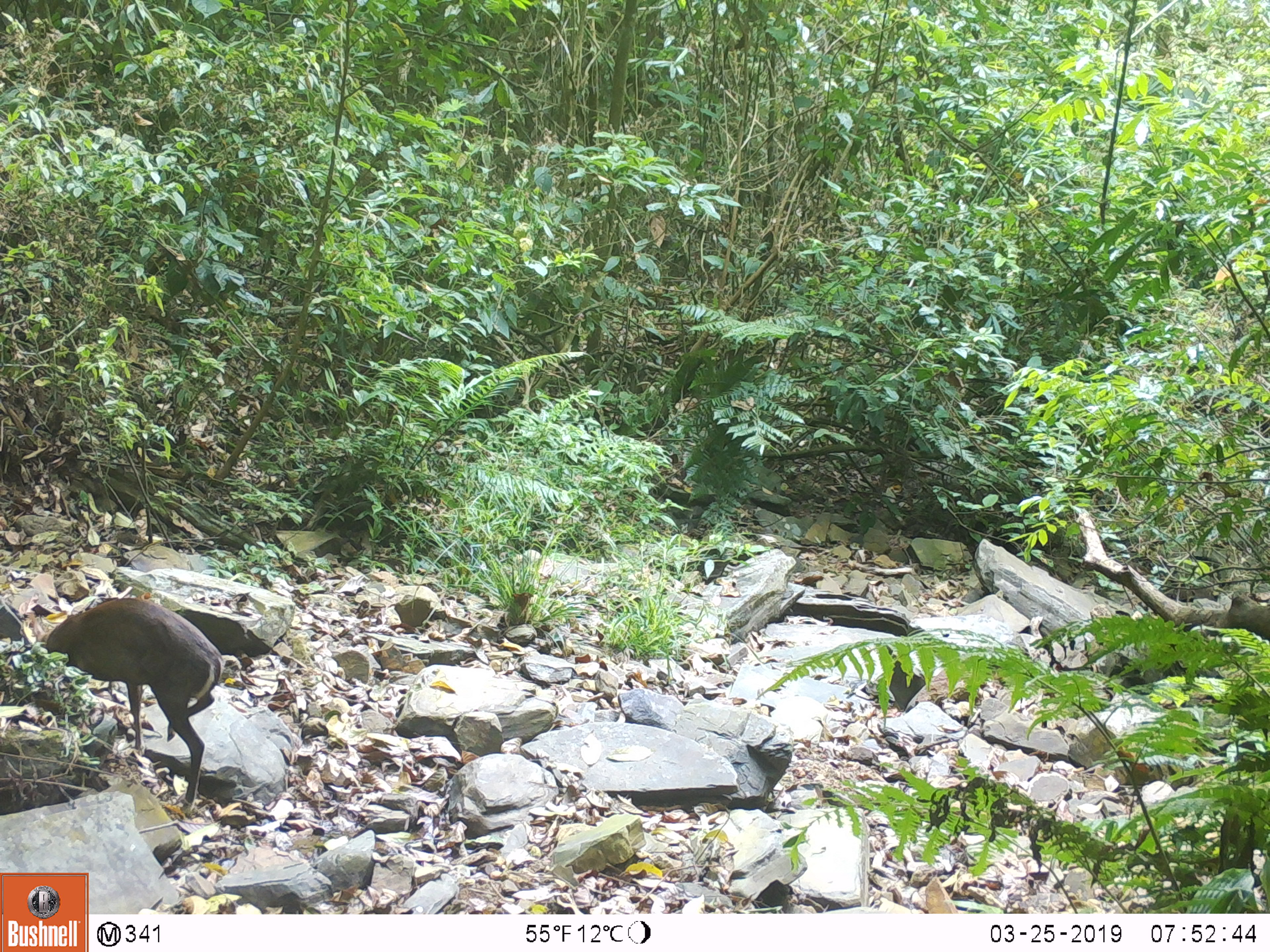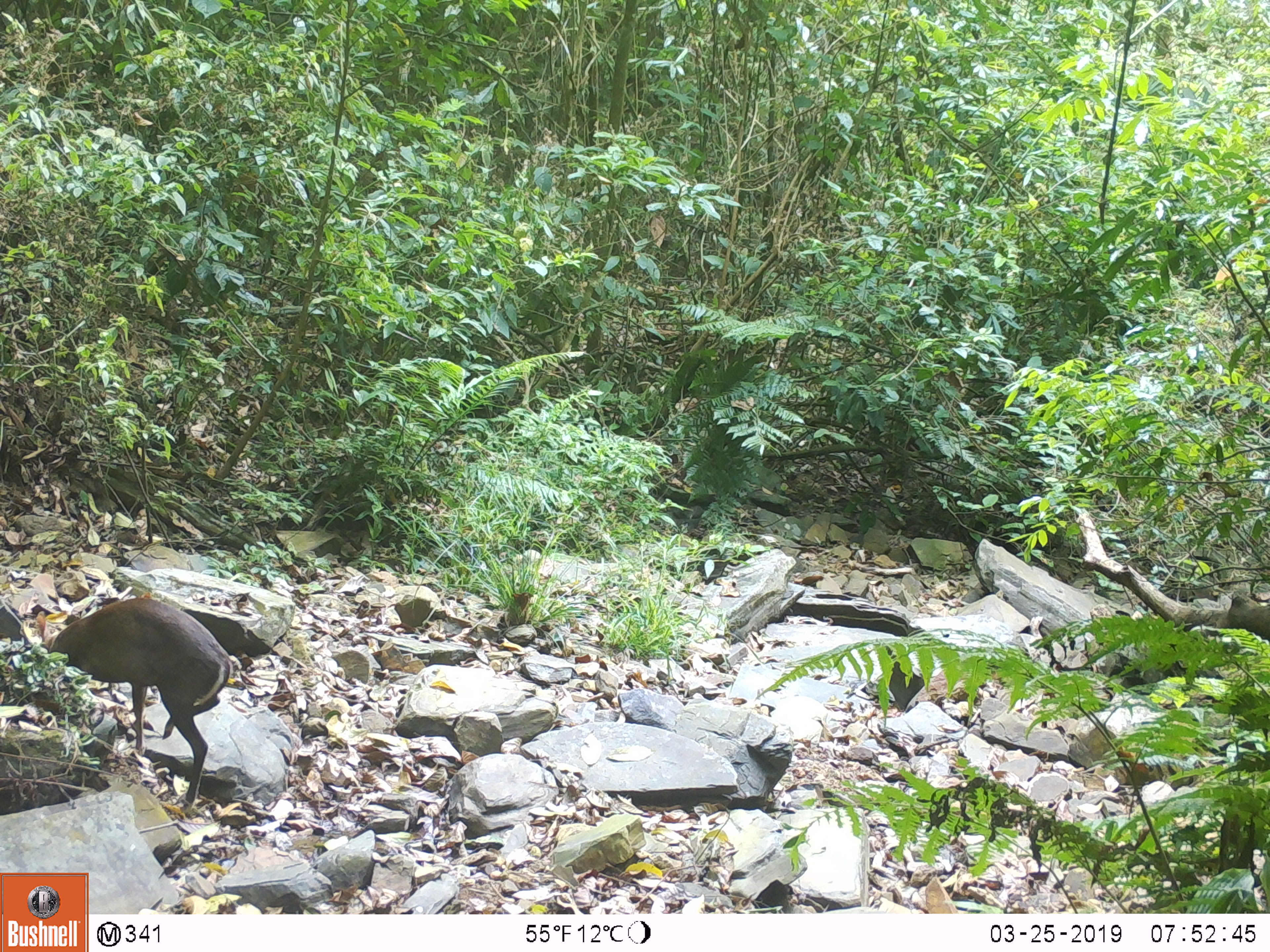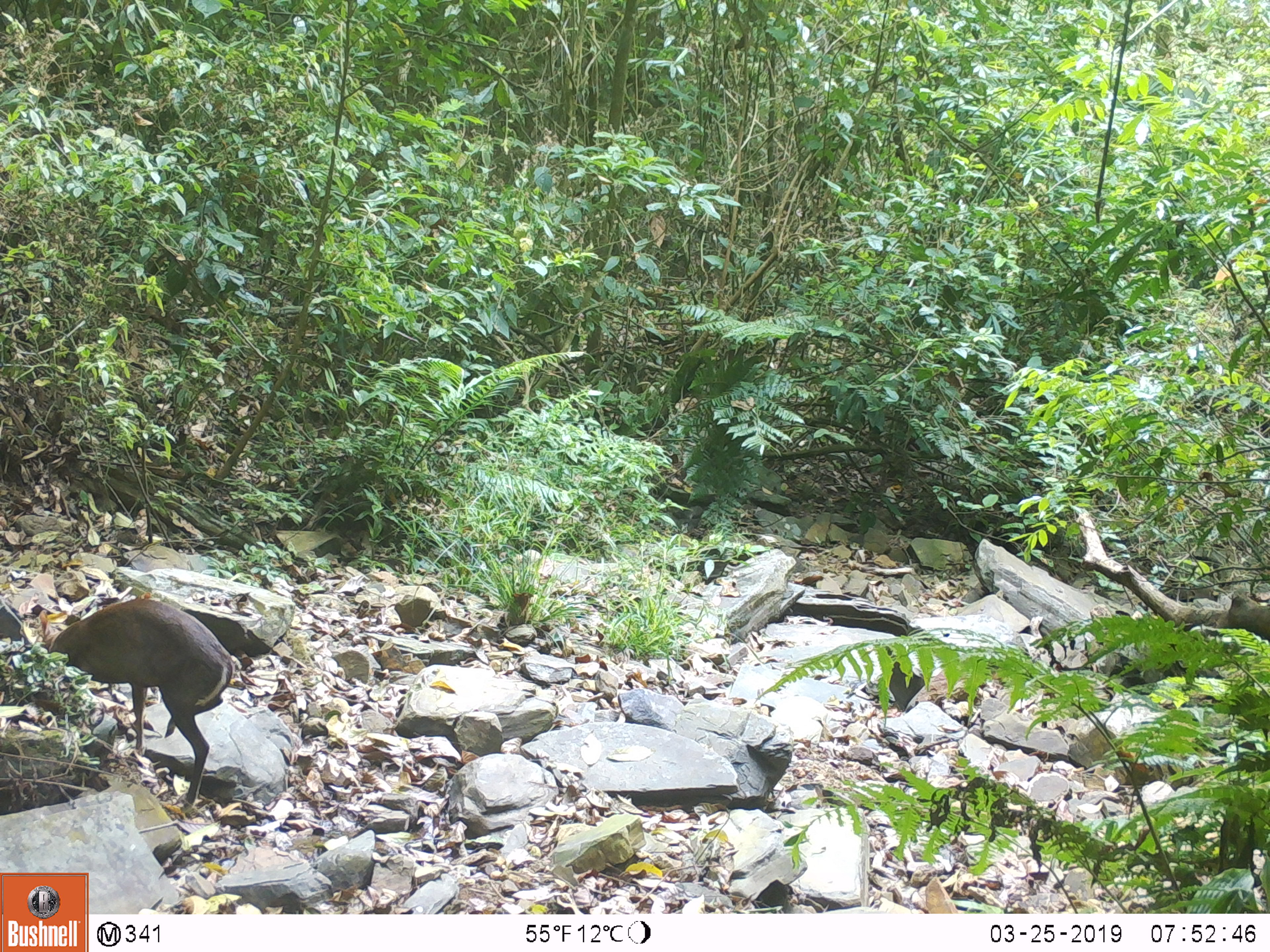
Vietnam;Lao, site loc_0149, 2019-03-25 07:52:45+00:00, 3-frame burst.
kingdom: Animalia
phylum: Chordata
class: Mammalia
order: Artiodactyla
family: Cervidae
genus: Muntiacus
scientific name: Muntiacus rooseveltorum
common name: roosevelt's muntjac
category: roosevelts muntjac group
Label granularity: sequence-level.